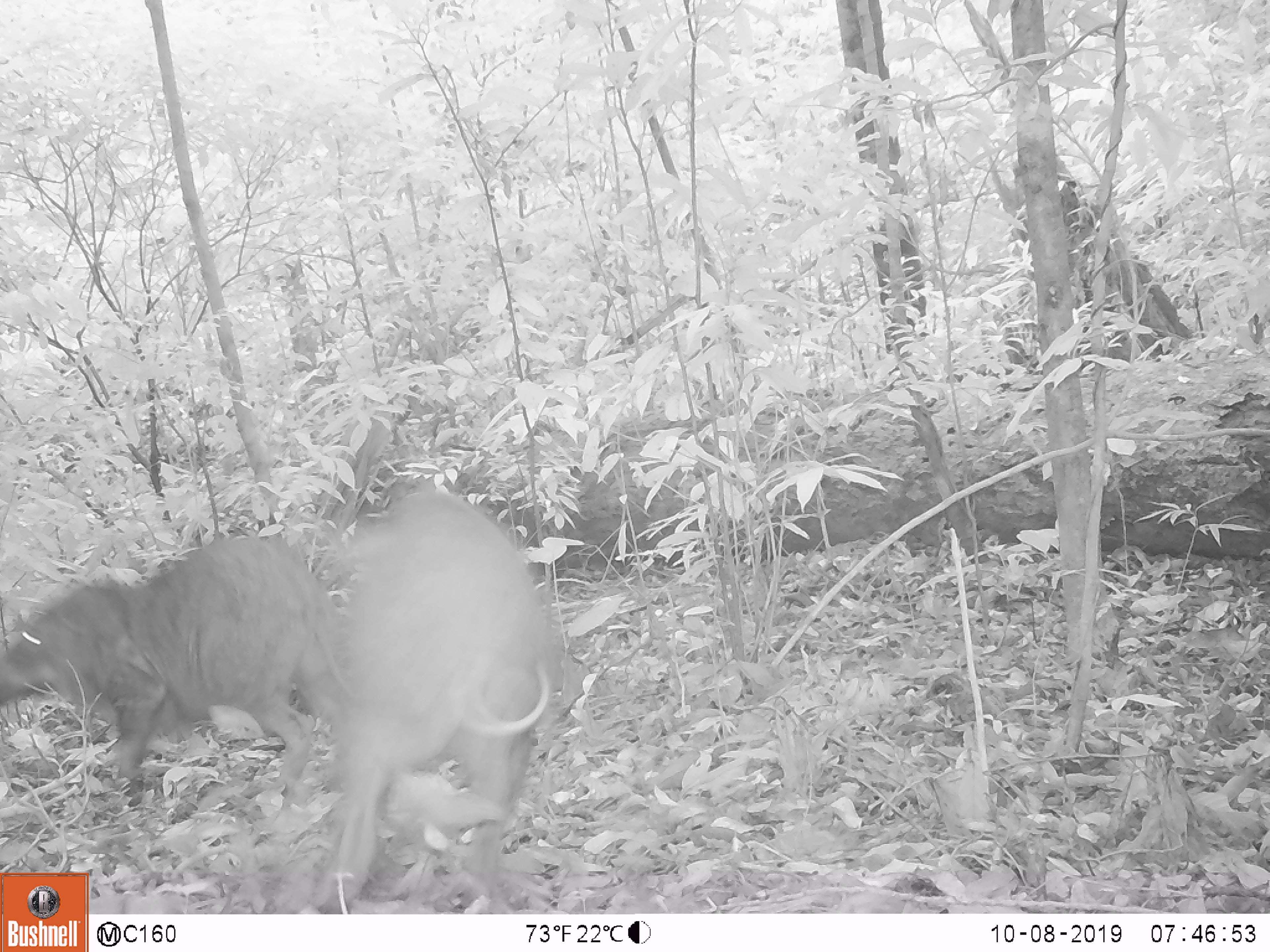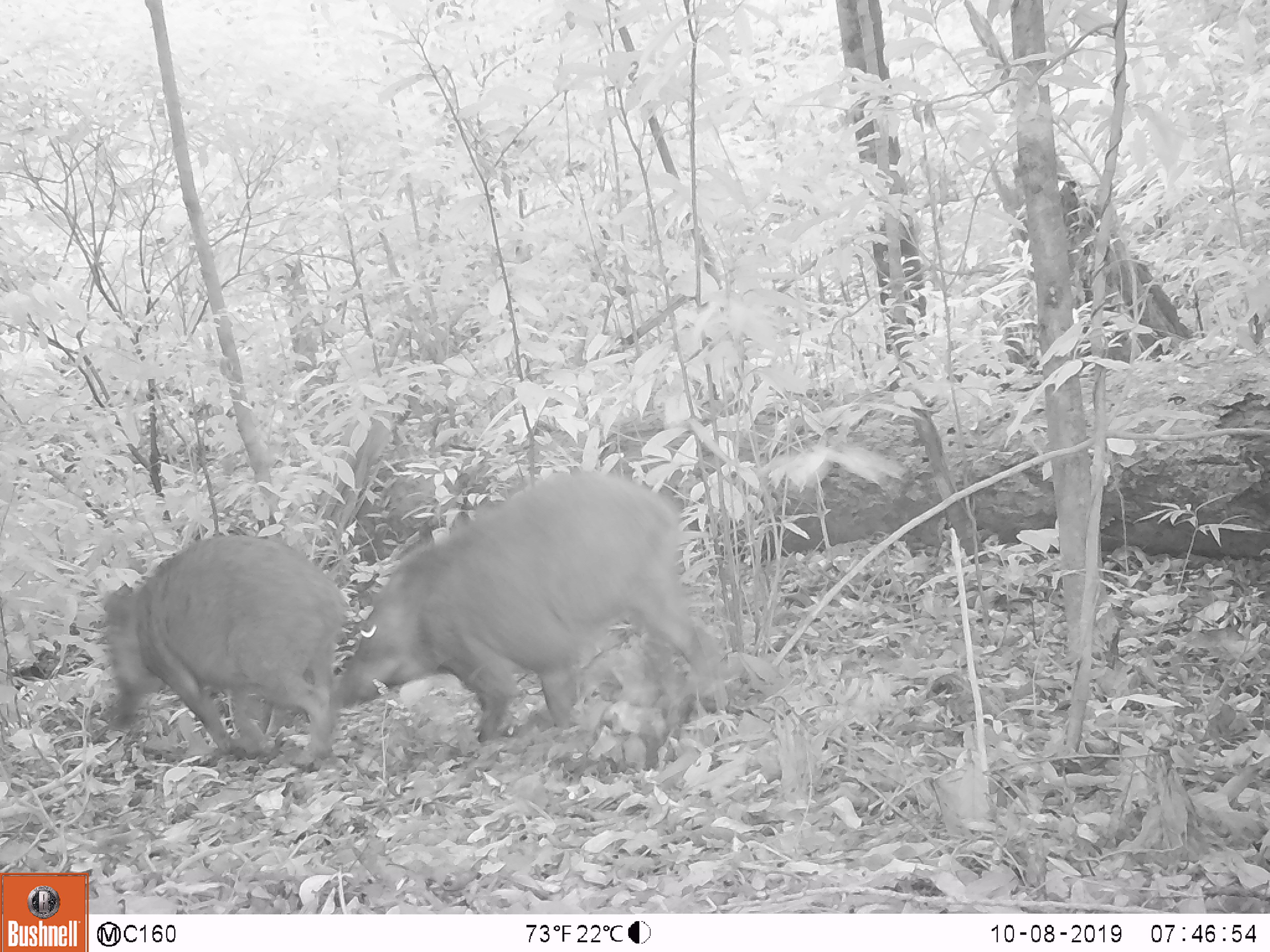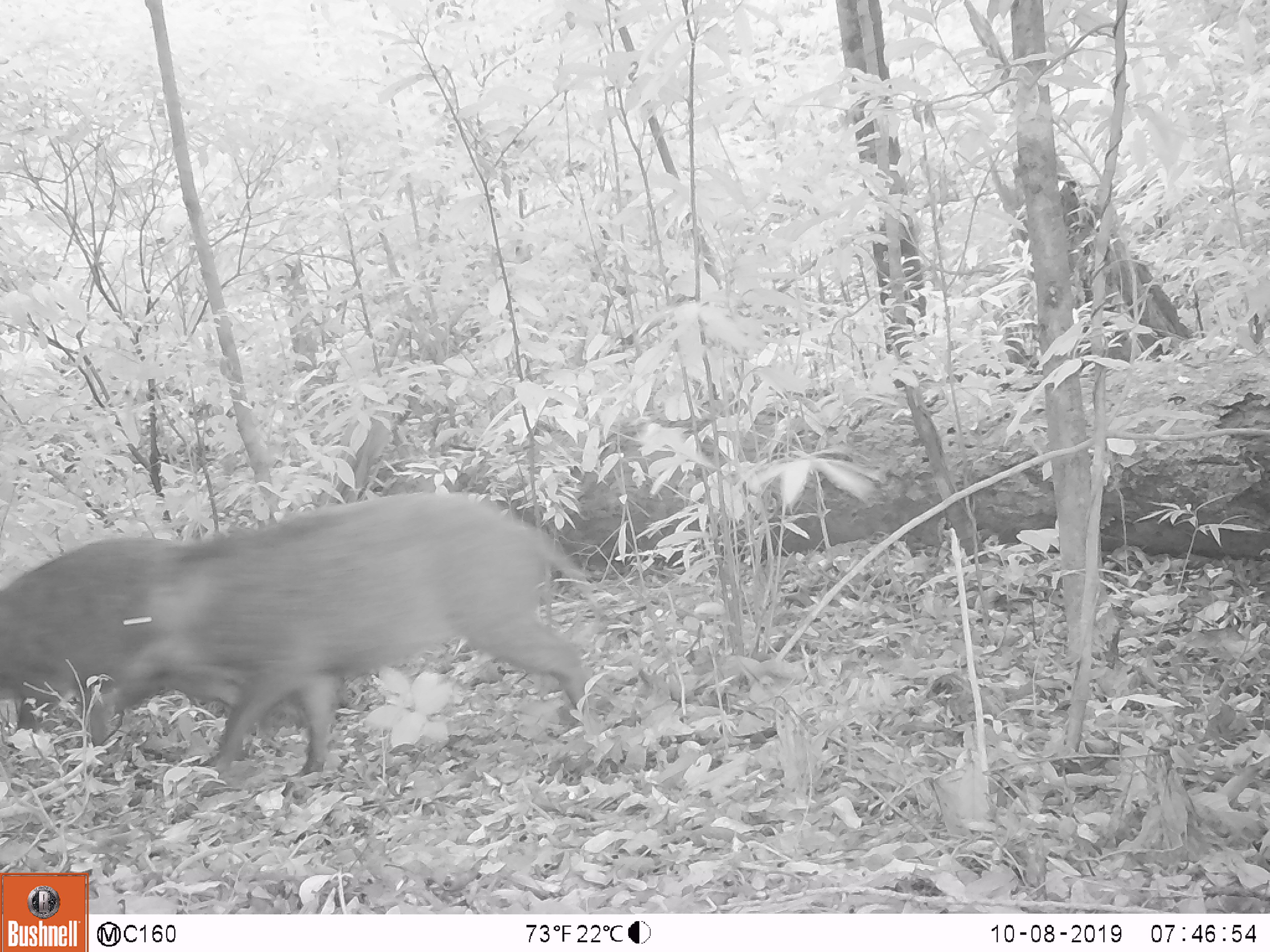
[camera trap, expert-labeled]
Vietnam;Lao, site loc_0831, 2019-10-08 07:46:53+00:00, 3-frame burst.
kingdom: Animalia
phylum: Chordata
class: Mammalia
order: Artiodactyla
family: Suidae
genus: Sus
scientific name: Sus scrofa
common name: eurasian wild pig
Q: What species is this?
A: Eurasian wild pig (Sus scrofa).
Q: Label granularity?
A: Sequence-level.